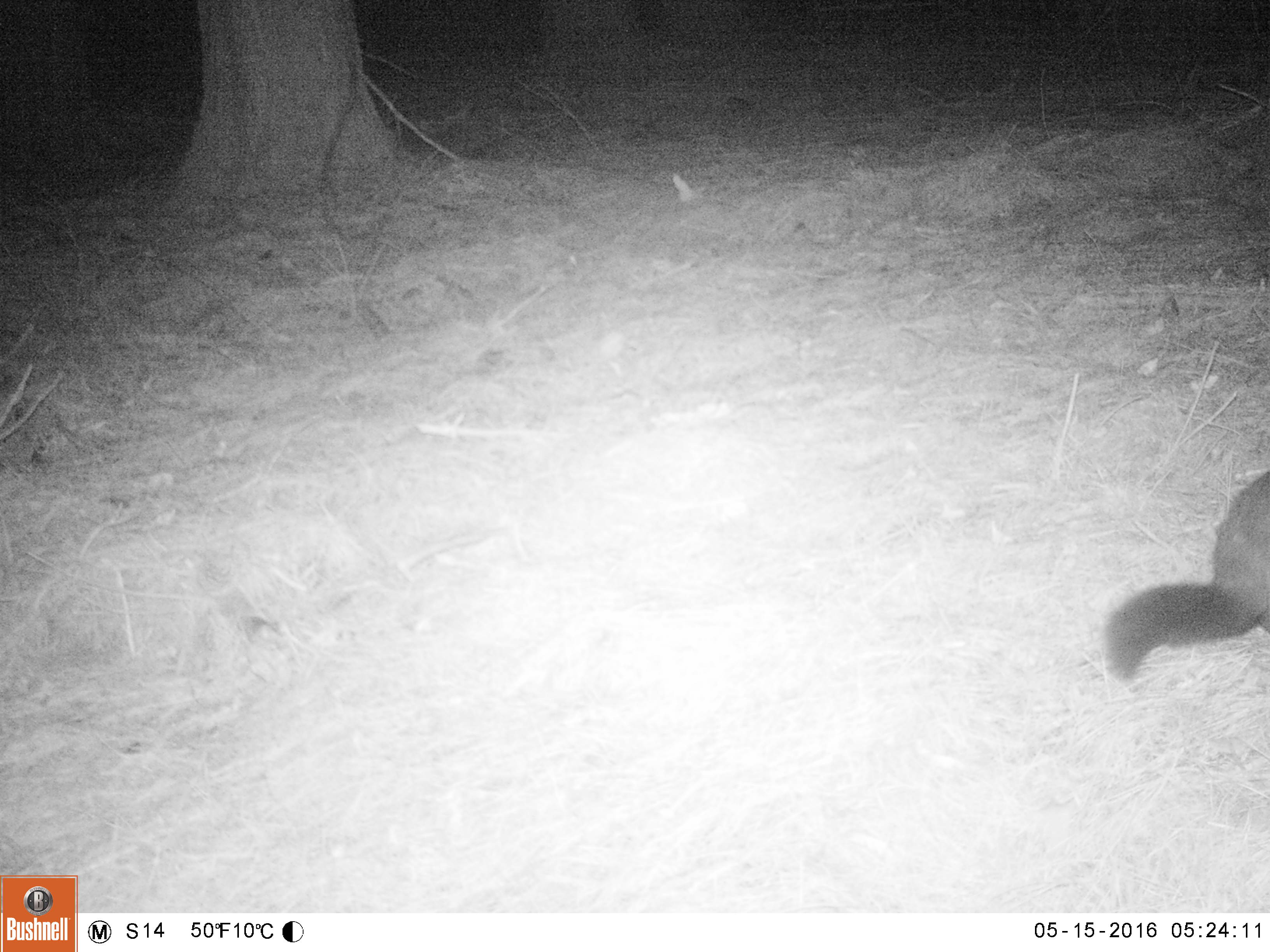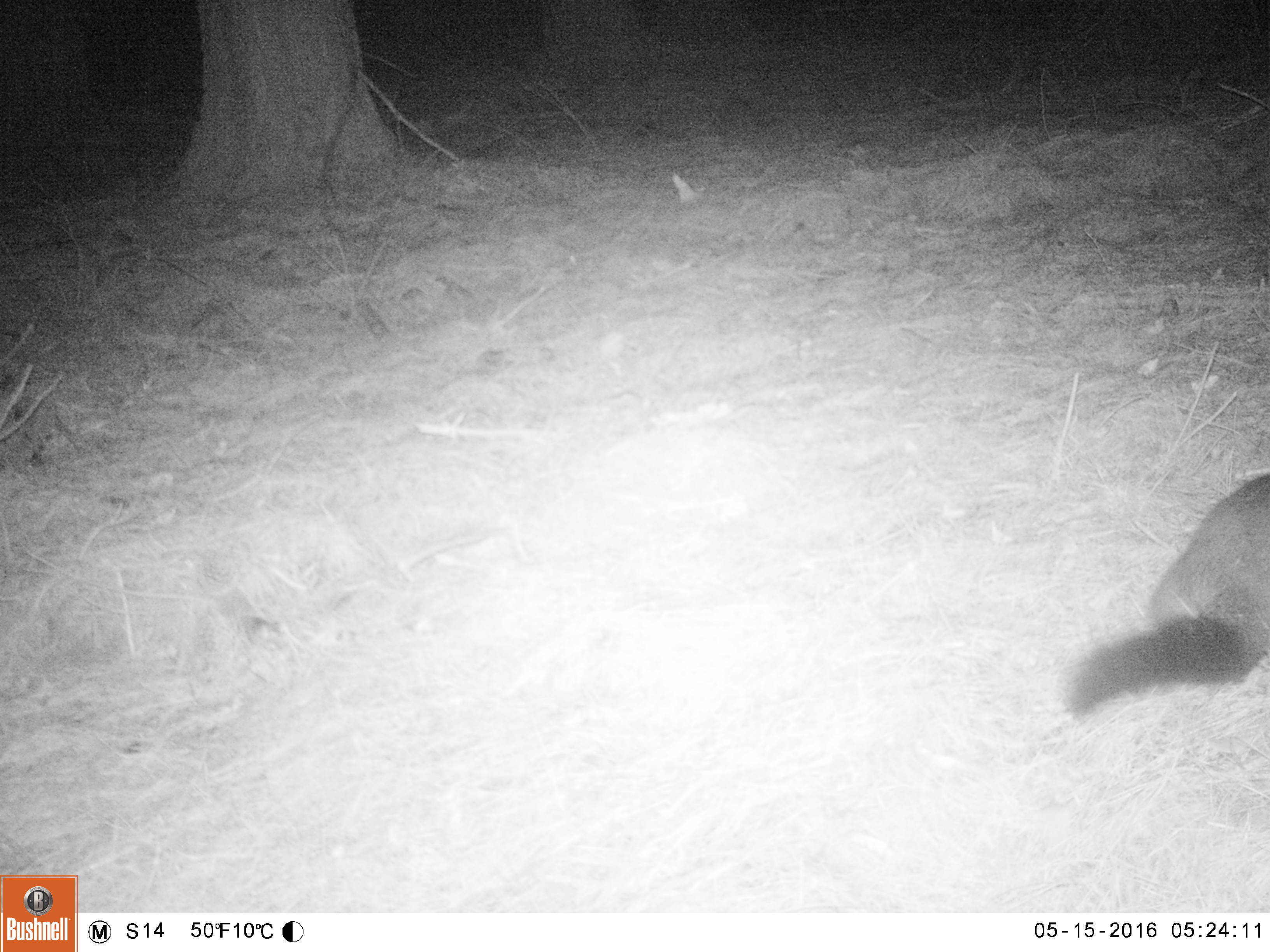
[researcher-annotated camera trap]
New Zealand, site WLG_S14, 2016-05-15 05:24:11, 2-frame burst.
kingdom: Animalia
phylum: Chordata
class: Mammalia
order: Diprotodontia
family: Phalangeridae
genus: Trichosurus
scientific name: Trichosurus vulpecula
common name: common brushtail possum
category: possum